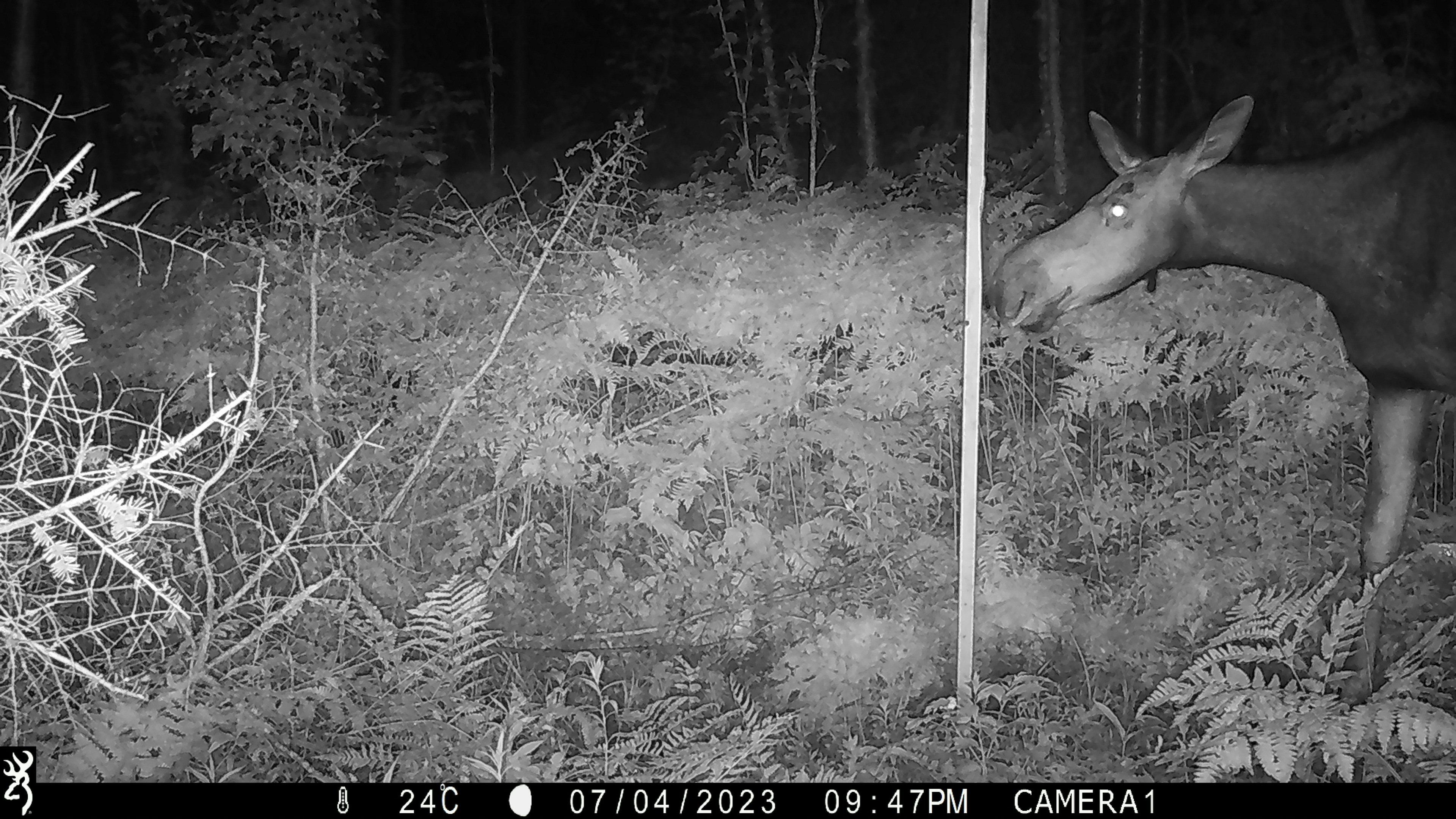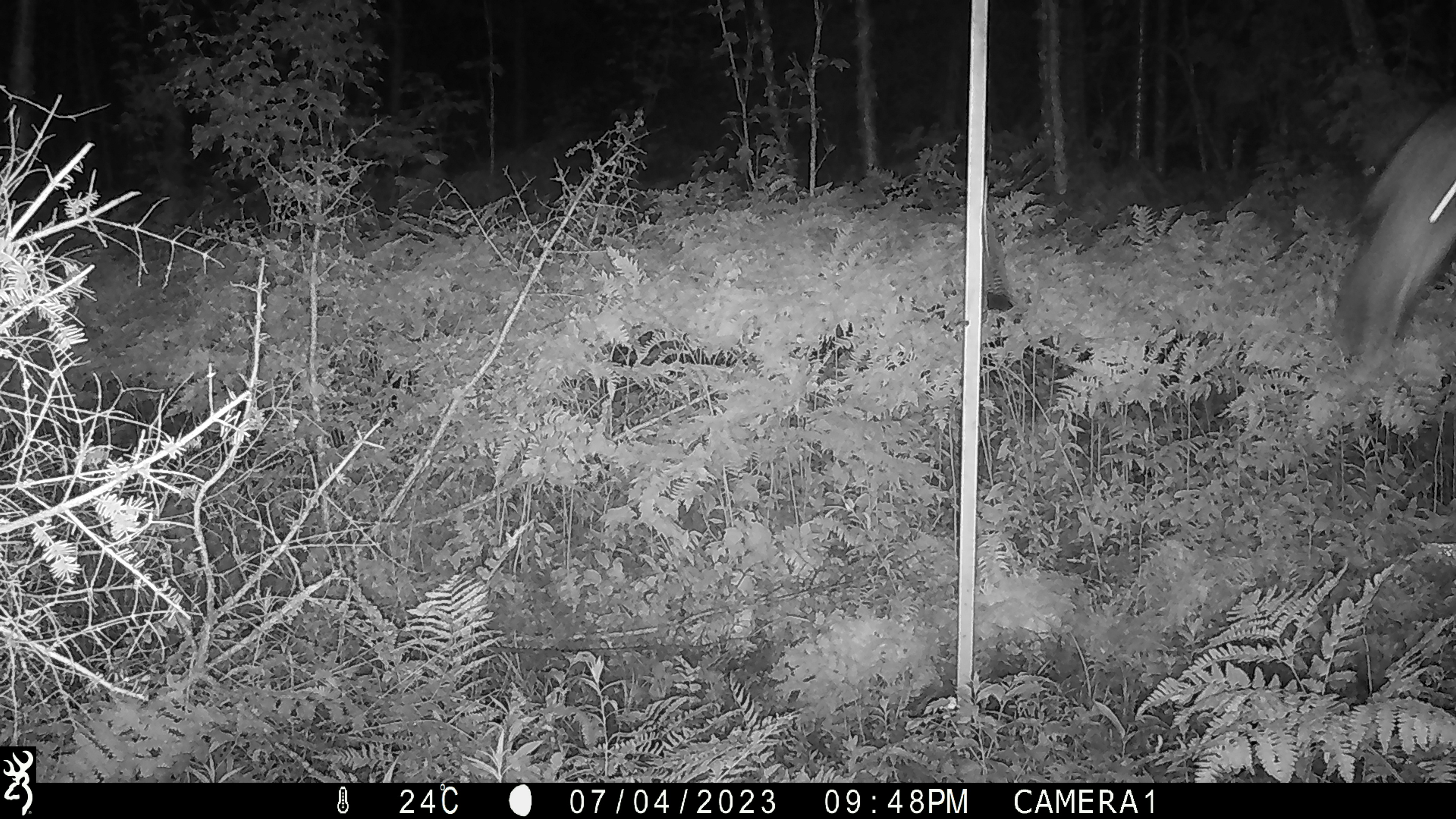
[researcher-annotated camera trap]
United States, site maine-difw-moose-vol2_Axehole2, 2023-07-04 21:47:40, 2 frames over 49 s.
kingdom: Animalia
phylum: Chordata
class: Mammalia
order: Artiodactyla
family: Cervidae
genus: Alces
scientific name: Alces alces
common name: moose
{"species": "moose (Alces alces)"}